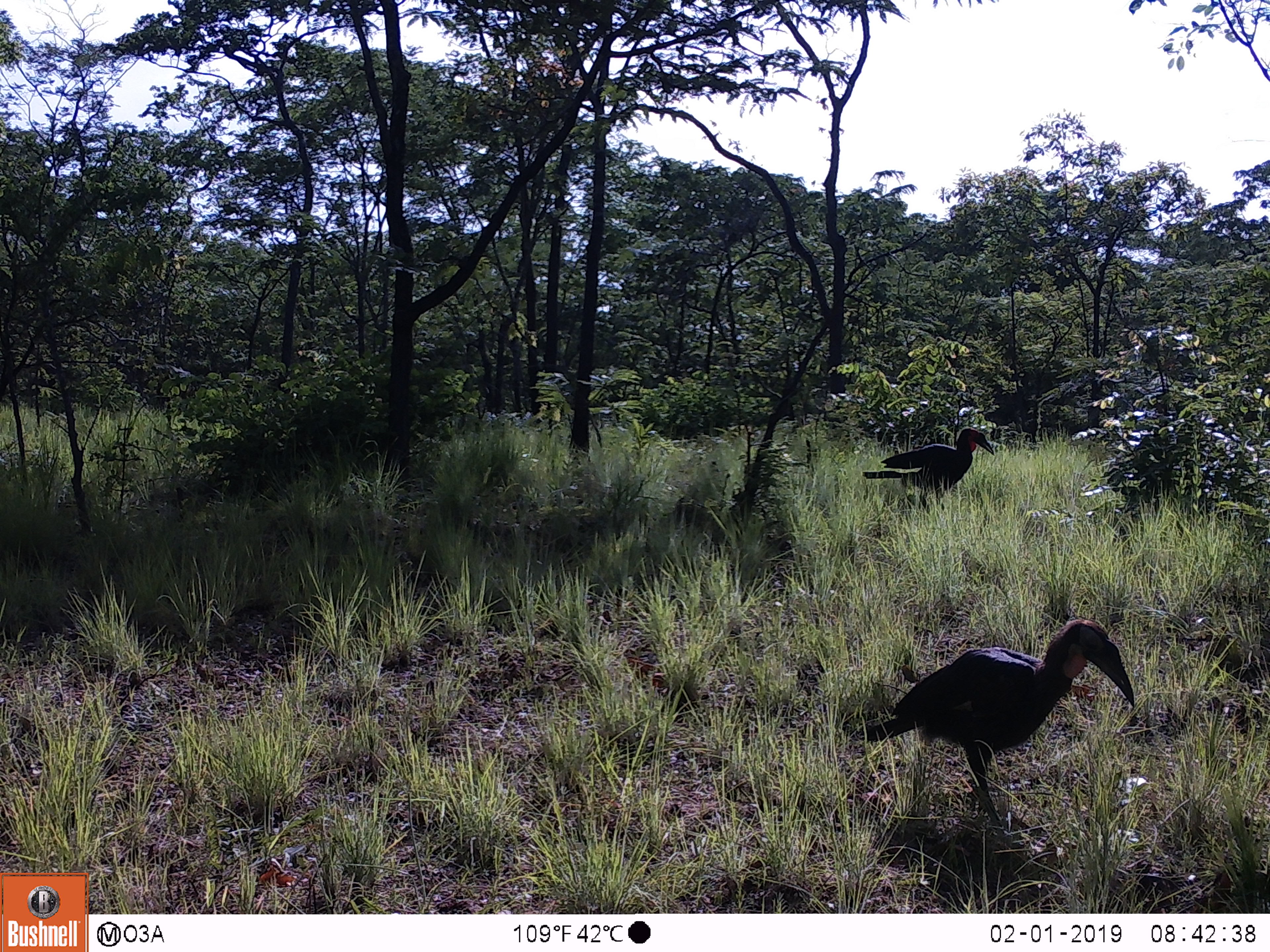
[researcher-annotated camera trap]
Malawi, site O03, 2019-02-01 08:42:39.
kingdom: Animalia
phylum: Chordata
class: Aves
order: Bucerotiformes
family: Bucorvidae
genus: Bucorvus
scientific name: Bucorvus leadbeateri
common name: southern ground hornbill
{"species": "southern ground hornbill (Bucorvus leadbeateri)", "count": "2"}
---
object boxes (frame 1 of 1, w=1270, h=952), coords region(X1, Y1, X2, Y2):
southern ground hornbill: region(857, 611, 1147, 843); region(853, 427, 993, 506)